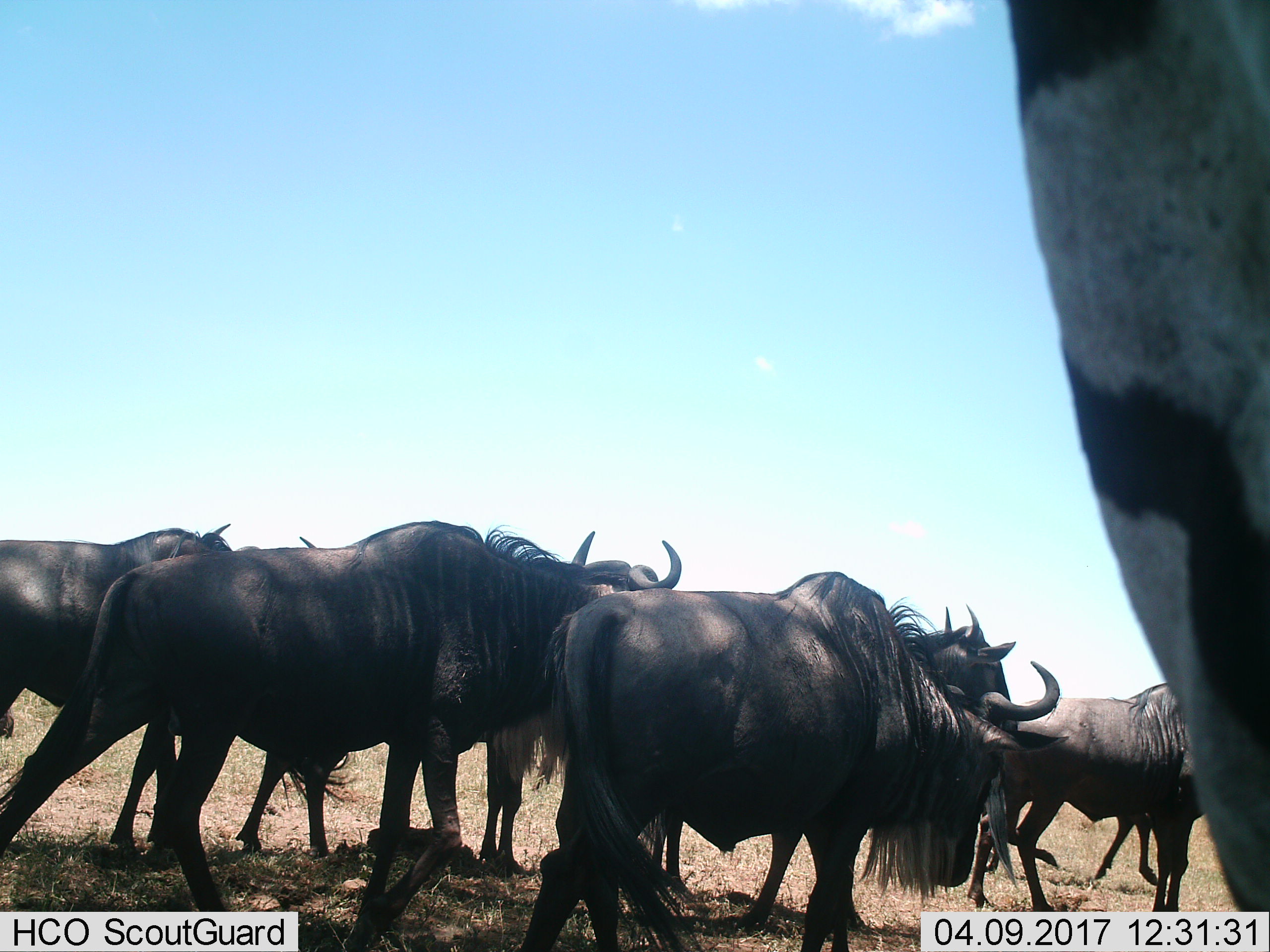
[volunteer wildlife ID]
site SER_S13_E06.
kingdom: Animalia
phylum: Chordata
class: Mammalia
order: Artiodactyla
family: Bovidae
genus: Connochaetes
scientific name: Connochaetes taurinus taurinus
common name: blue wildebeest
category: wildebeestblue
Wildebeestblue (blue wildebeest) (Connochaetes taurinus taurinus), count 7. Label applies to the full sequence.